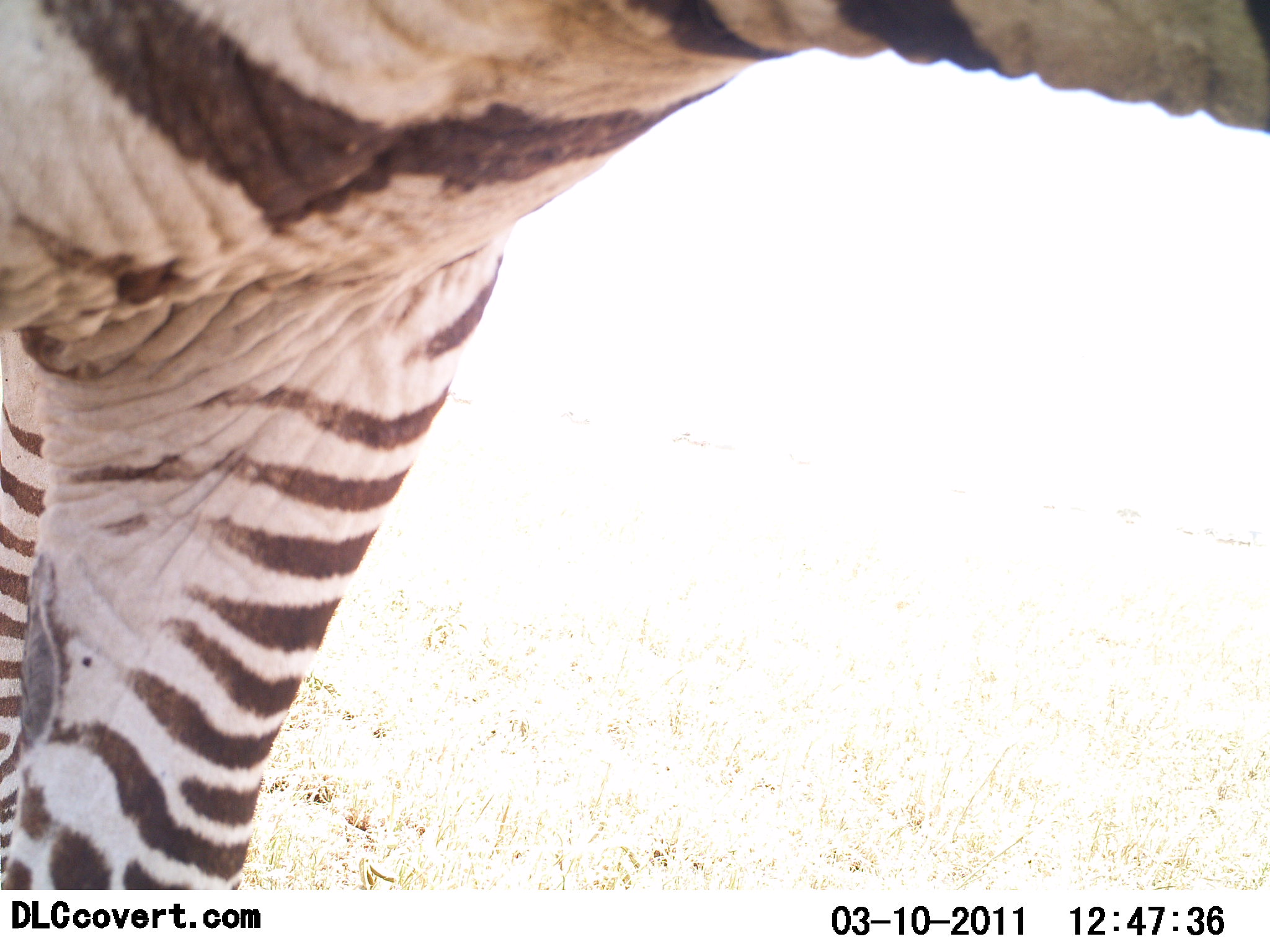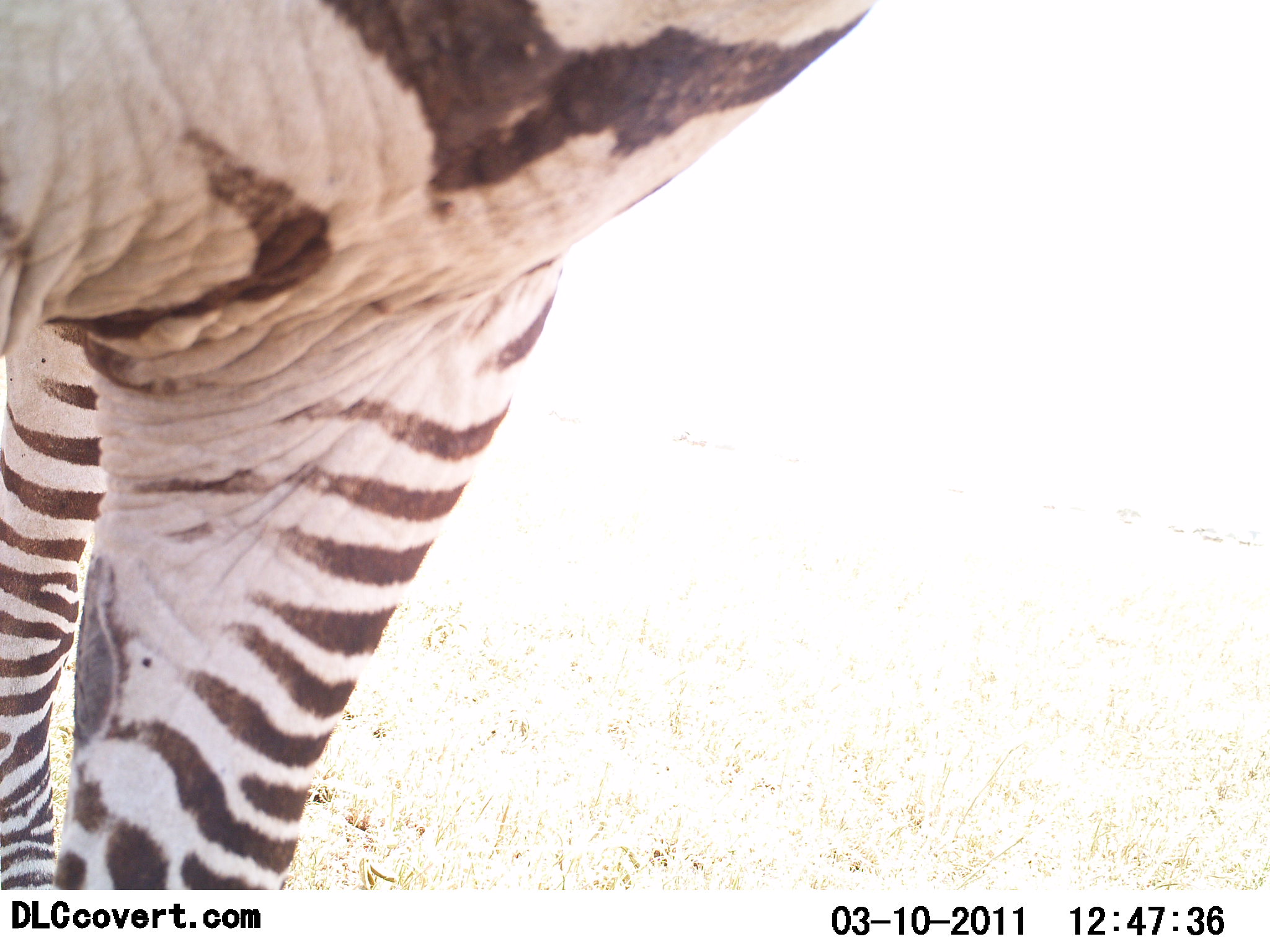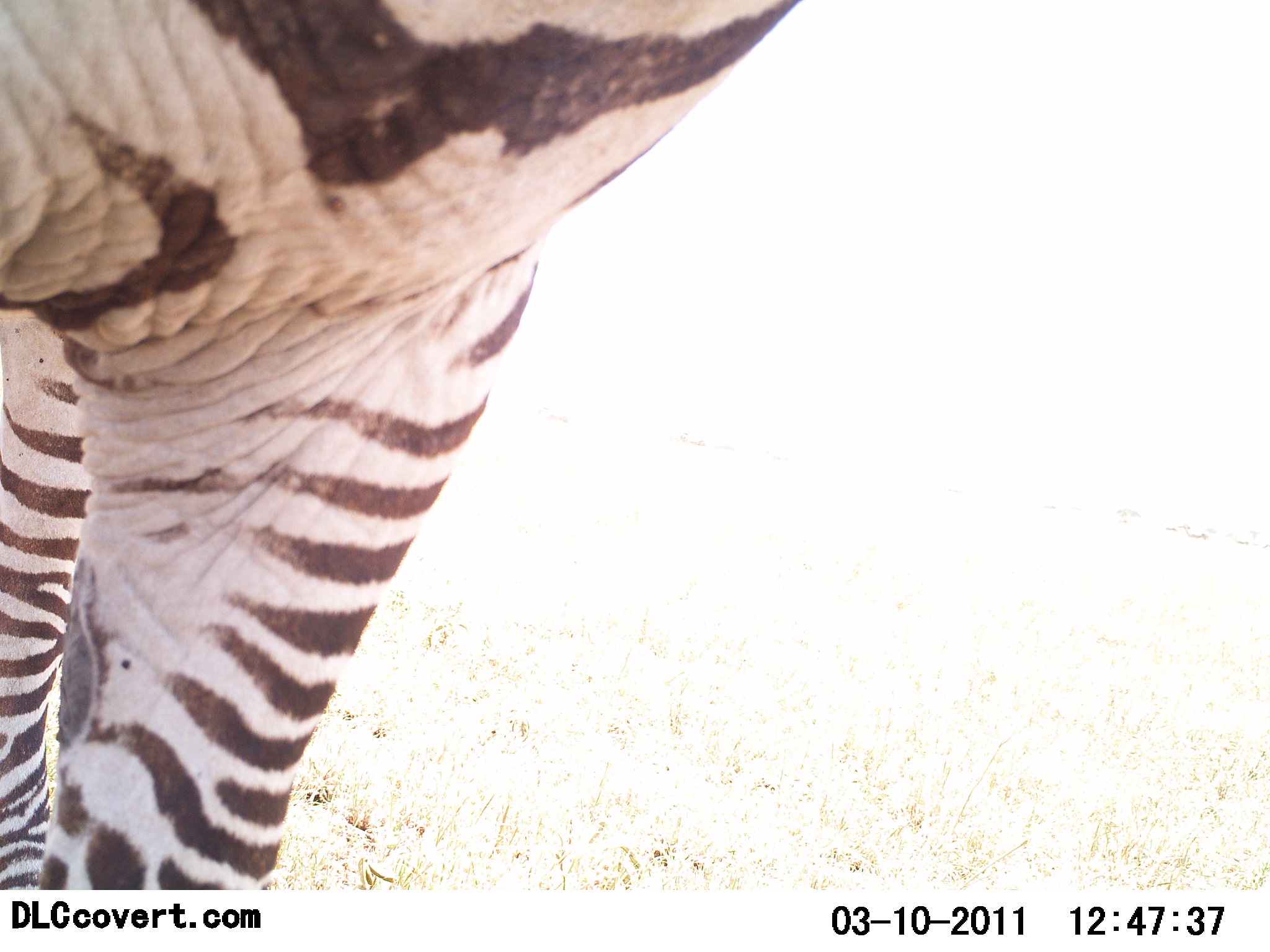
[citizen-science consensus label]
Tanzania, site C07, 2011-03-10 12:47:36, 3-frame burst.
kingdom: Animalia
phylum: Chordata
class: Mammalia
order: Perissodactyla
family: Equidae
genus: Equus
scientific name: Equus quagga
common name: plains zebra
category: zebra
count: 1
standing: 70%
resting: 0%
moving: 30%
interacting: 10%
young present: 0%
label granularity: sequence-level